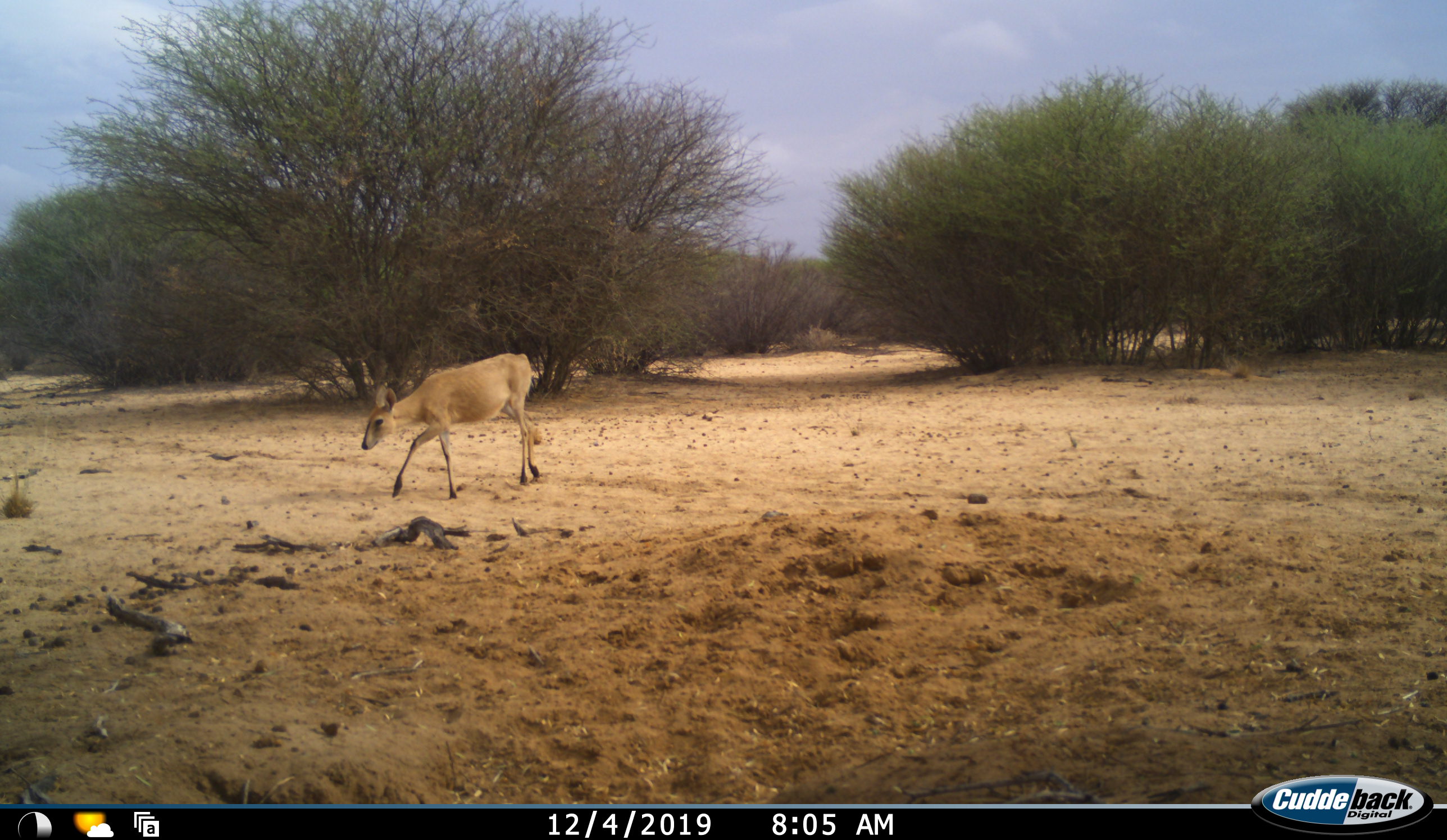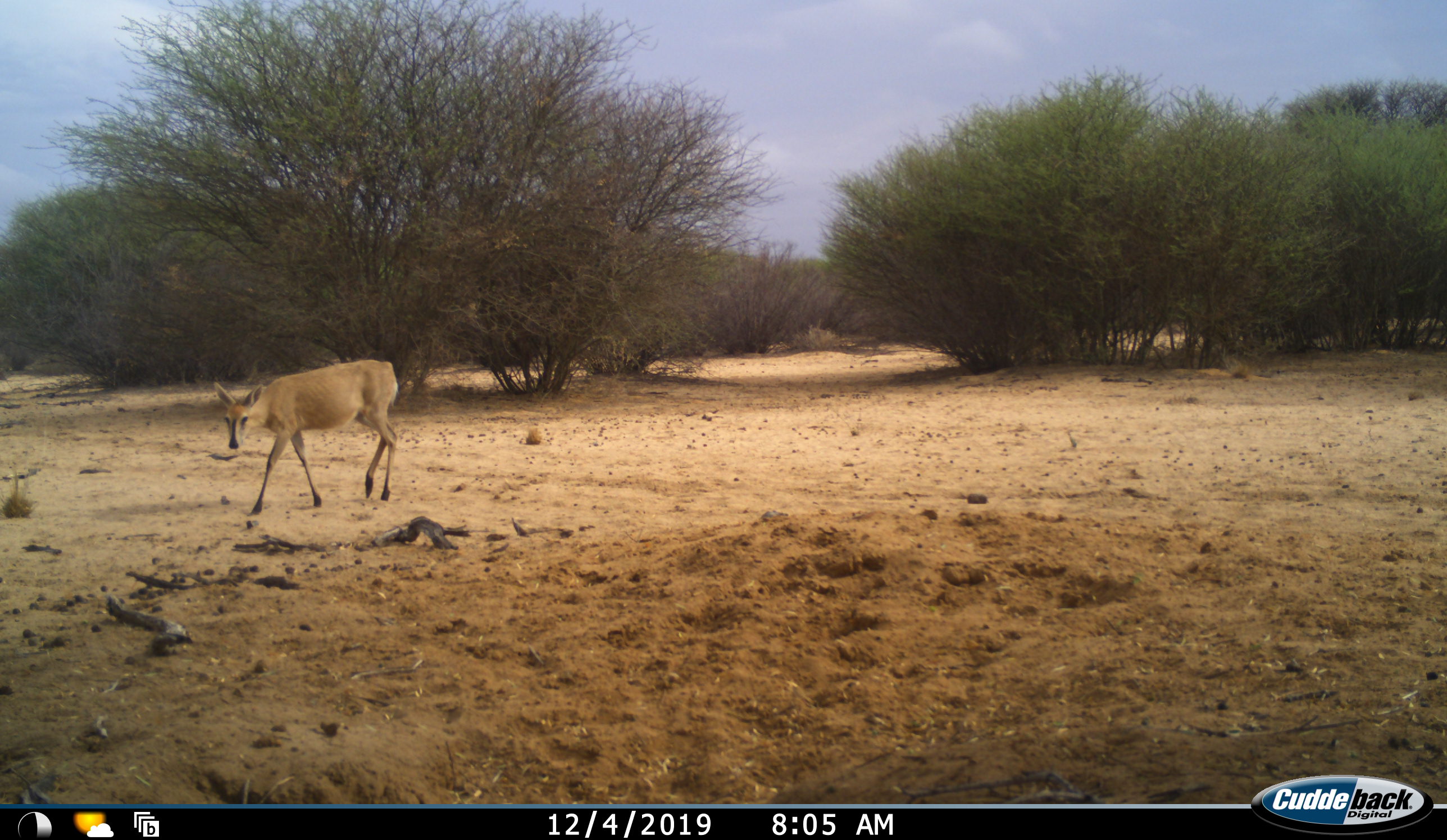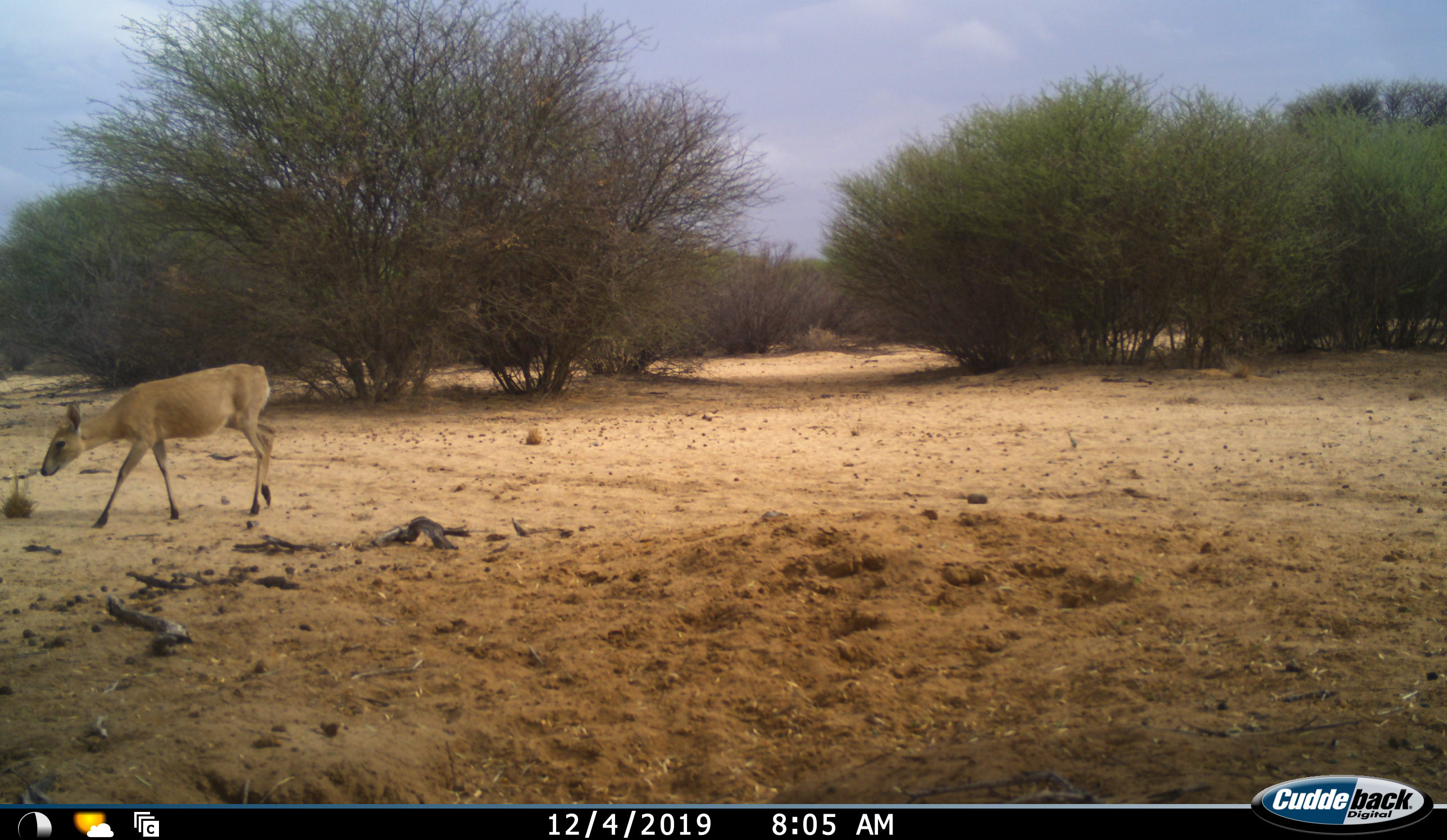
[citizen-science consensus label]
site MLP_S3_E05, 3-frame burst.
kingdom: Animalia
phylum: Chordata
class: Mammalia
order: Artiodactyla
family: Bovidae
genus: Sylvicapra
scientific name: Sylvicapra grimmia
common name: common duiker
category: duikercommongrey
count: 1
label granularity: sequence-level